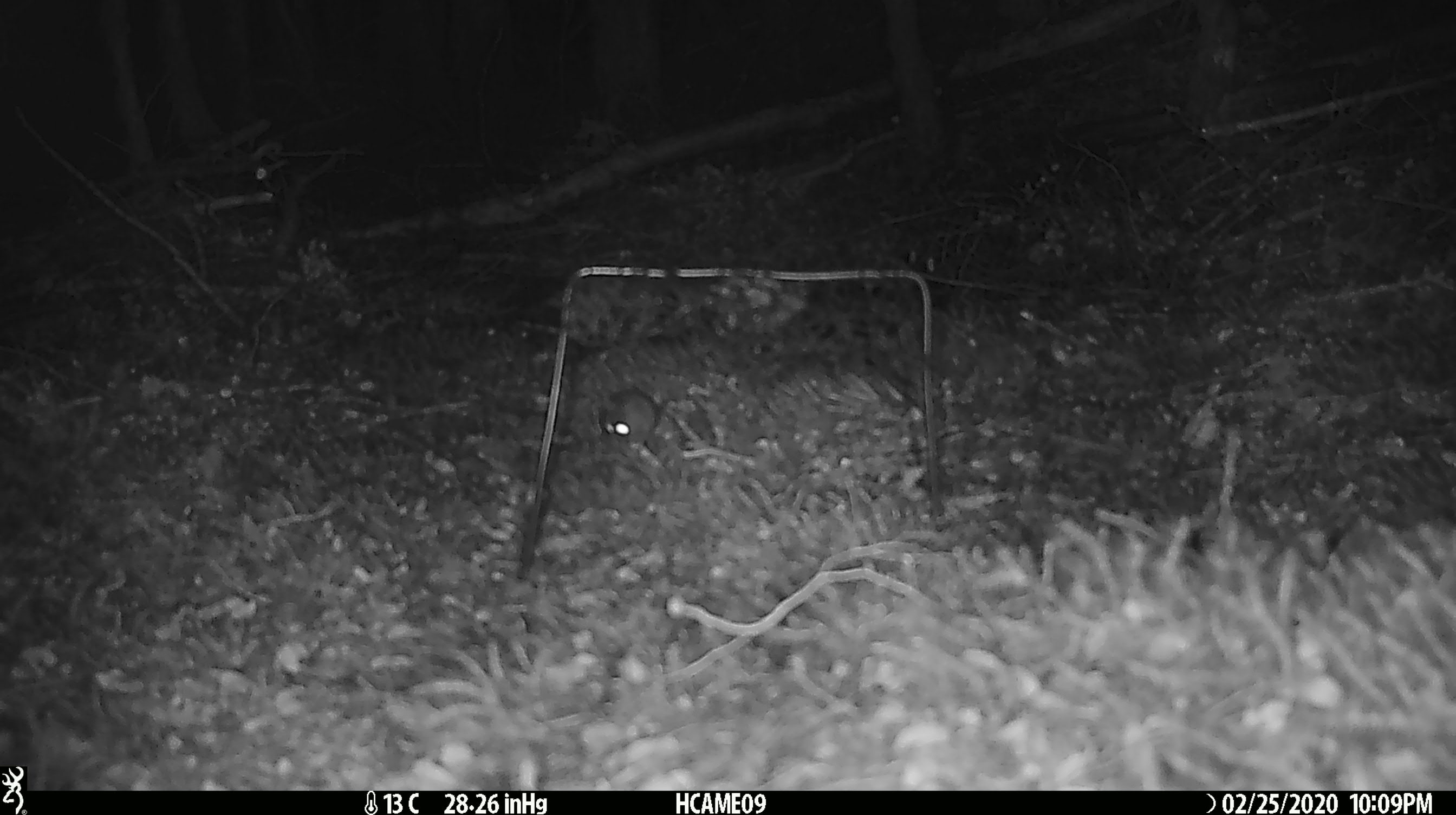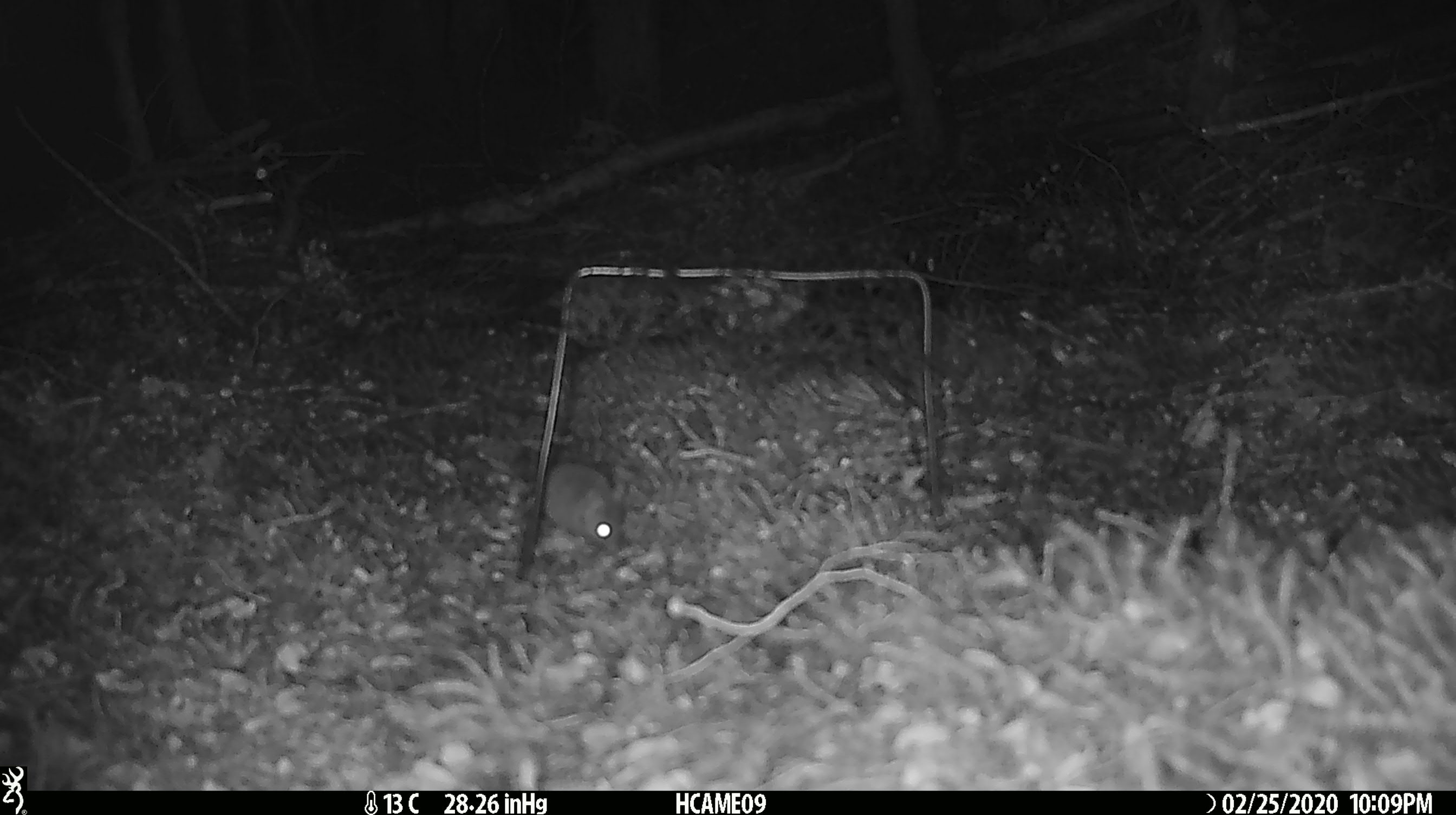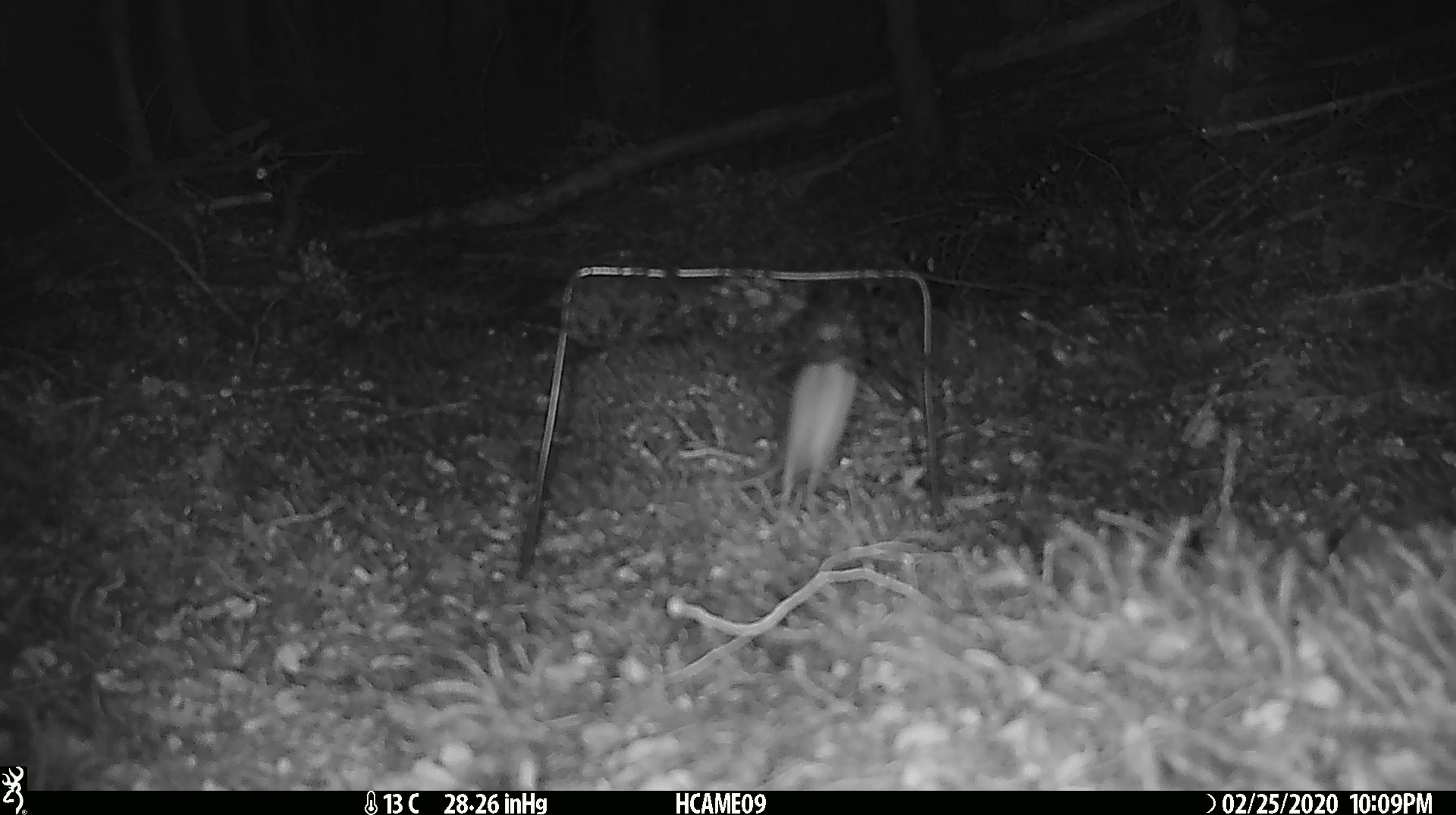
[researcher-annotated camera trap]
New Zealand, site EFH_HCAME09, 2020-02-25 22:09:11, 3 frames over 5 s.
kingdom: Animalia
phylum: Chordata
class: Mammalia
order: Rodentia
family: Muridae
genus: Mus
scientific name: Mus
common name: mouse